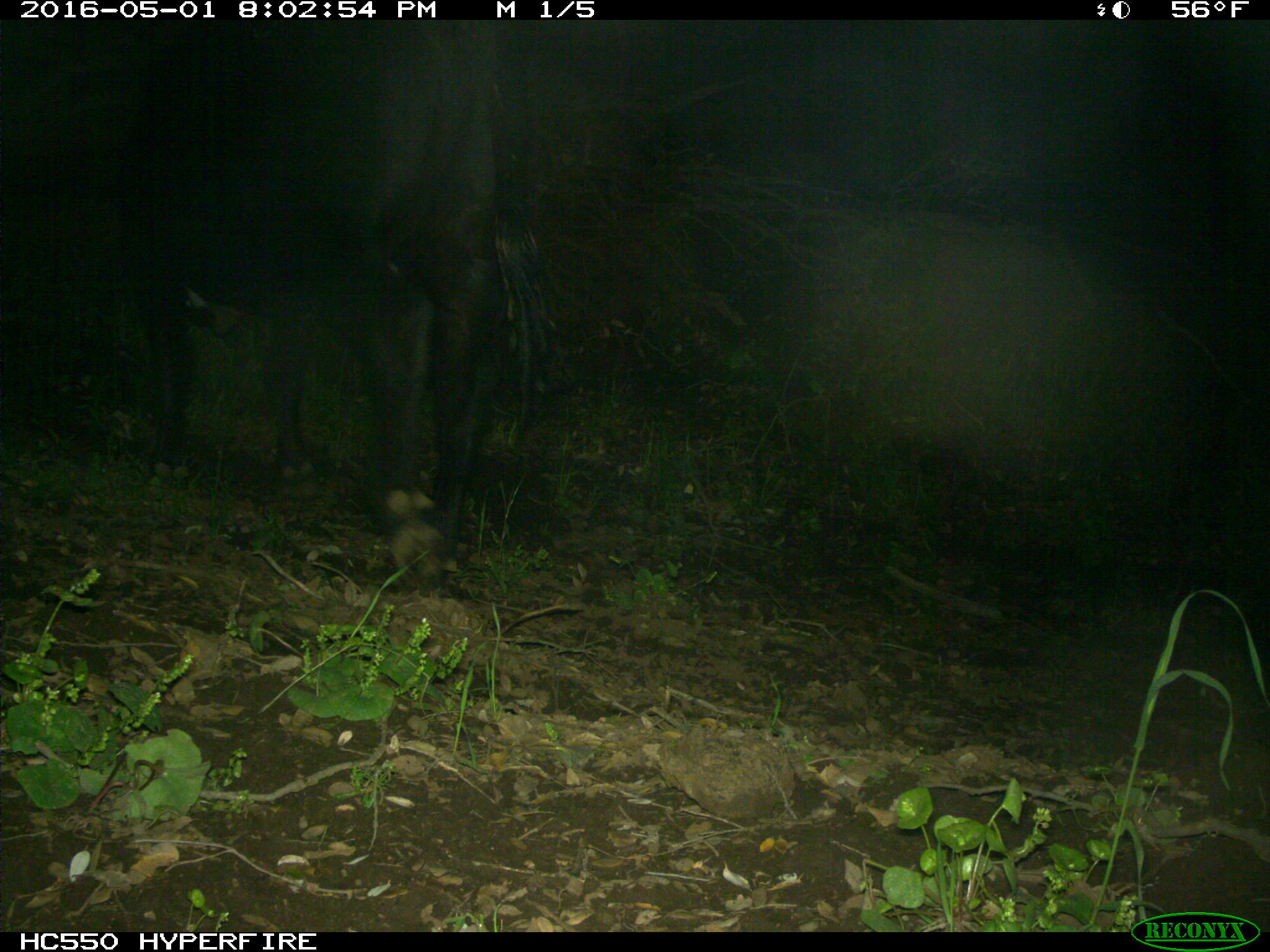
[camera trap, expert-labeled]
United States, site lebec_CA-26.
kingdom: Animalia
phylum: Chordata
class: Mammalia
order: Artiodactyla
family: Bovidae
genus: Bos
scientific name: Bos taurus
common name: domestic cow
Bos taurus (domestic cow).